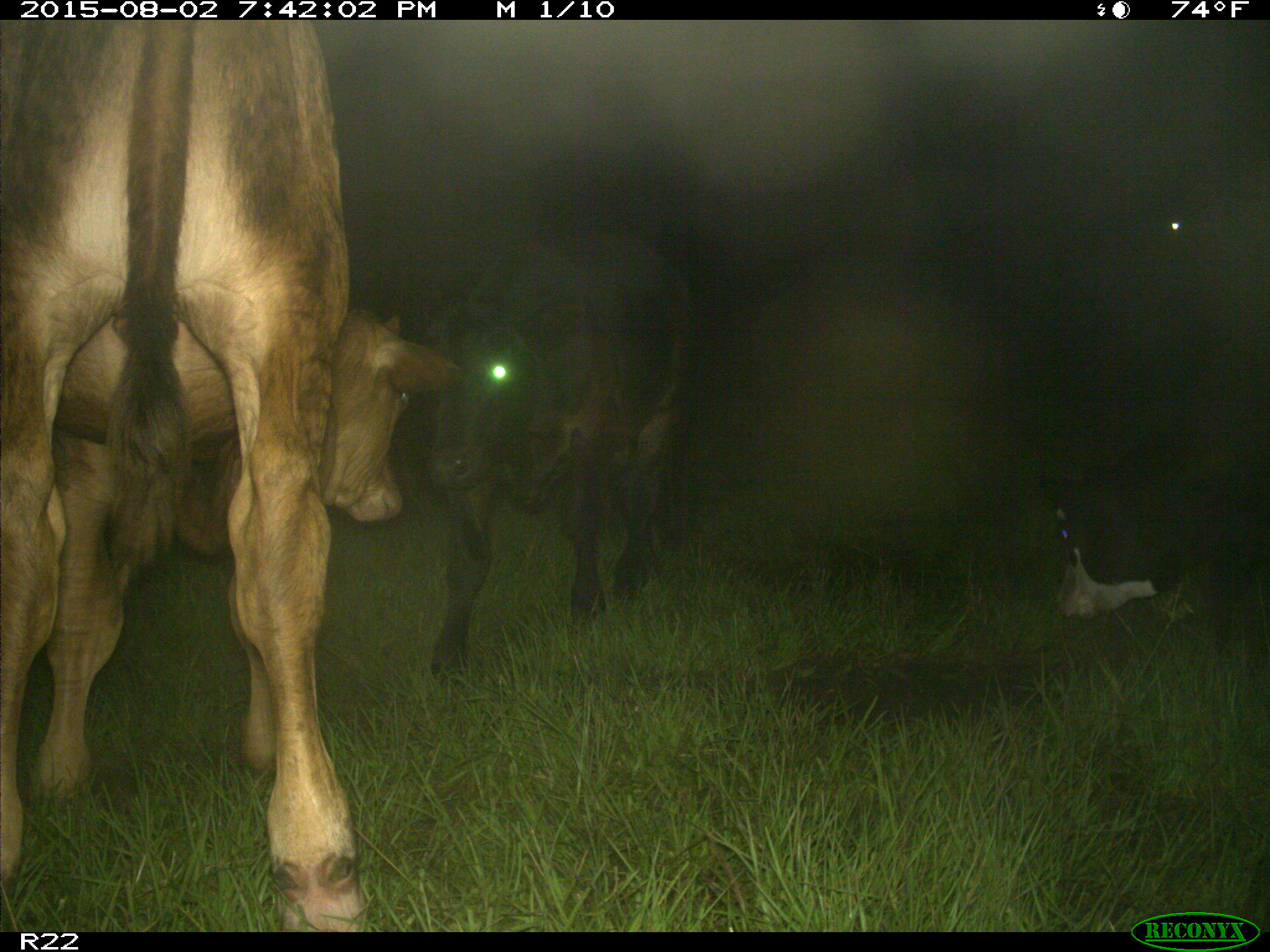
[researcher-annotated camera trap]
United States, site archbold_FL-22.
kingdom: Animalia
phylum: Chordata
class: Mammalia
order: Artiodactyla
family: Bovidae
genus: Bos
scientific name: Bos taurus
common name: domestic cow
Bos taurus (domestic cow).